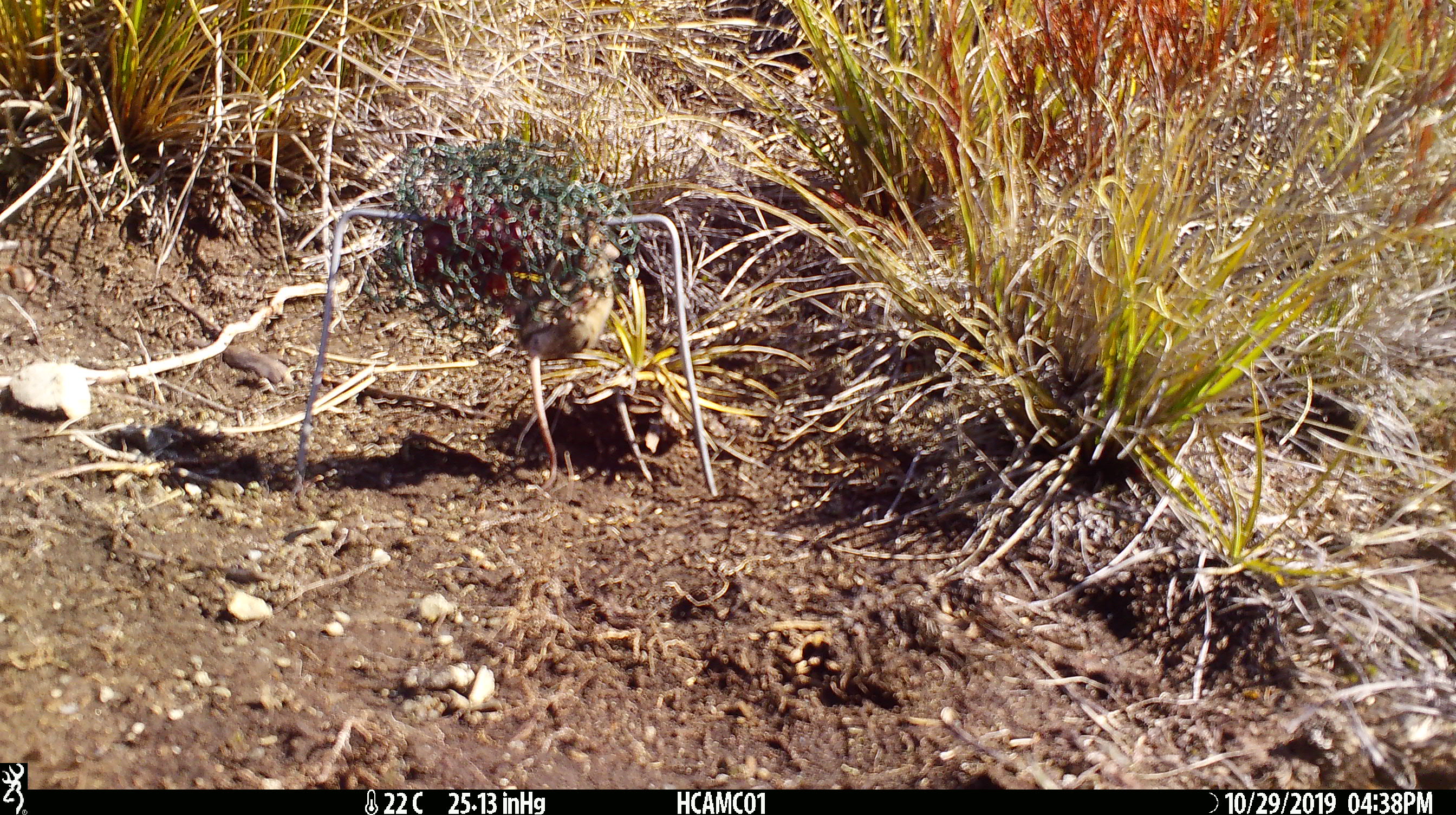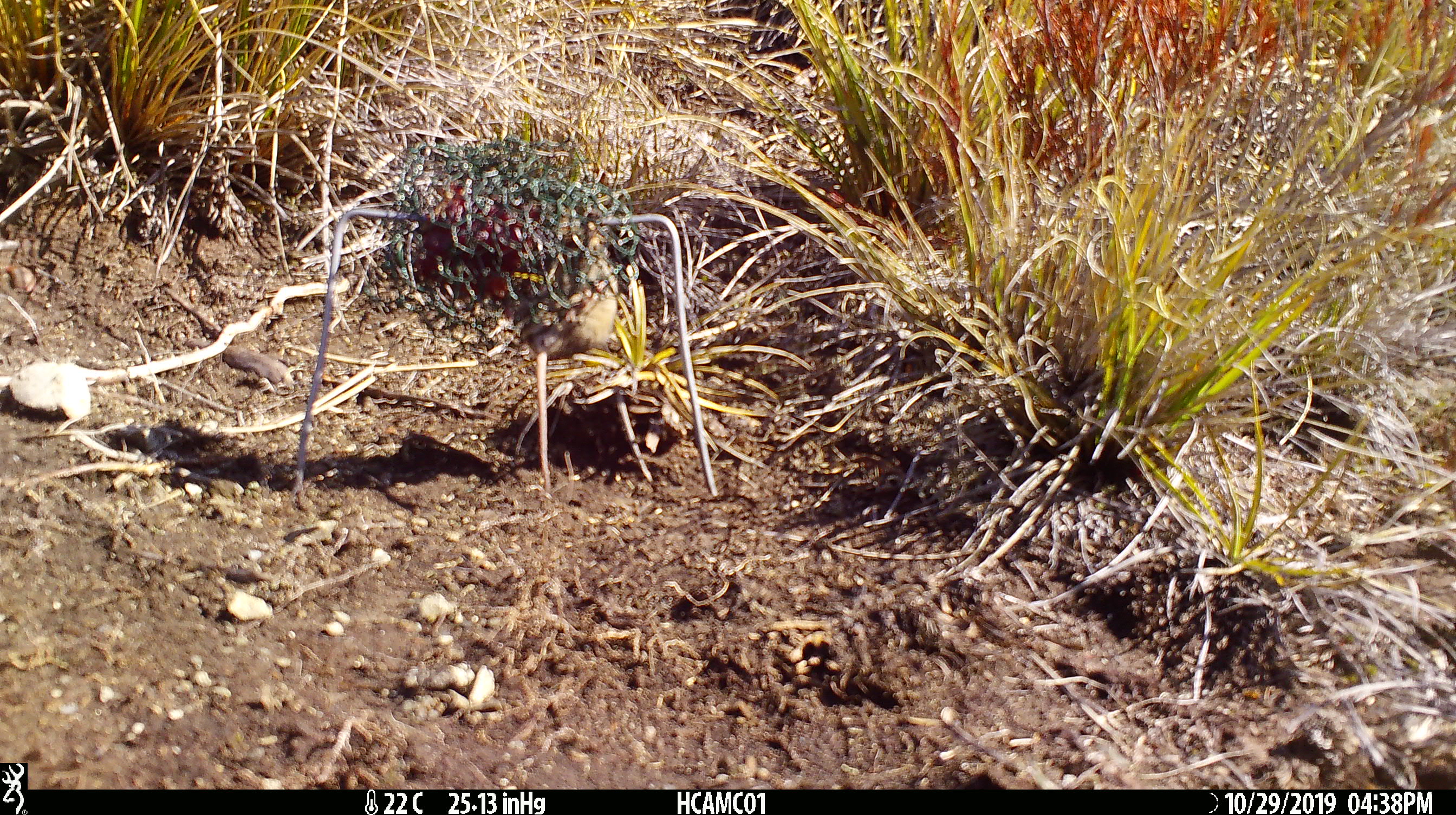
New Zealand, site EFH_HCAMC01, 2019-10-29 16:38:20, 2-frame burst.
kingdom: Animalia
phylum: Chordata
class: Mammalia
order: Rodentia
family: Muridae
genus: Mus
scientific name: Mus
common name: mouse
Mouse (Mus).